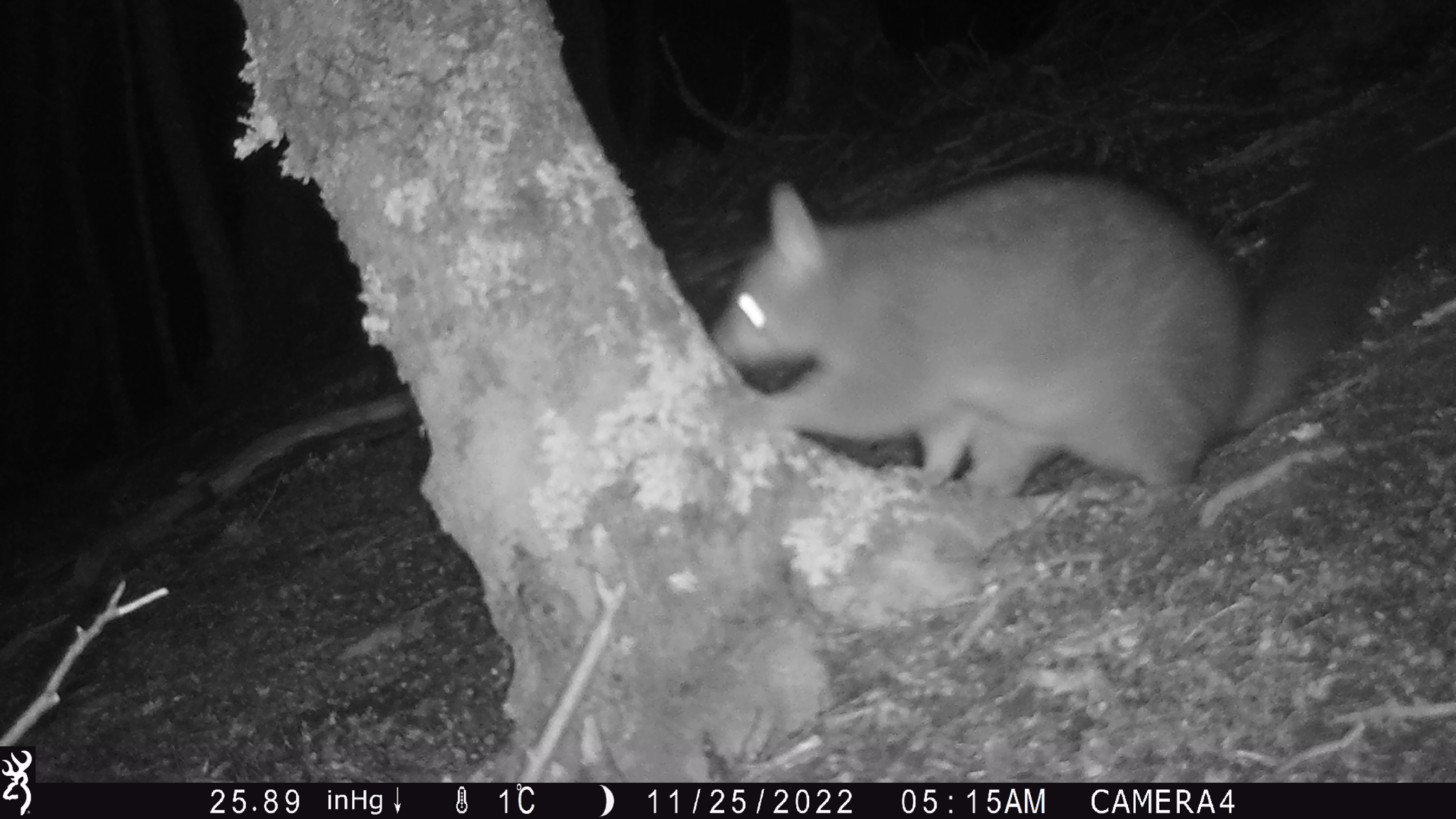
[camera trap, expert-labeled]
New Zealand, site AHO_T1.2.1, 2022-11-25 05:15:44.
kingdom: Animalia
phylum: Chordata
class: Mammalia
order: Diprotodontia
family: Phalangeridae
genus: Trichosurus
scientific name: Trichosurus vulpecula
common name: common brushtail possum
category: possum